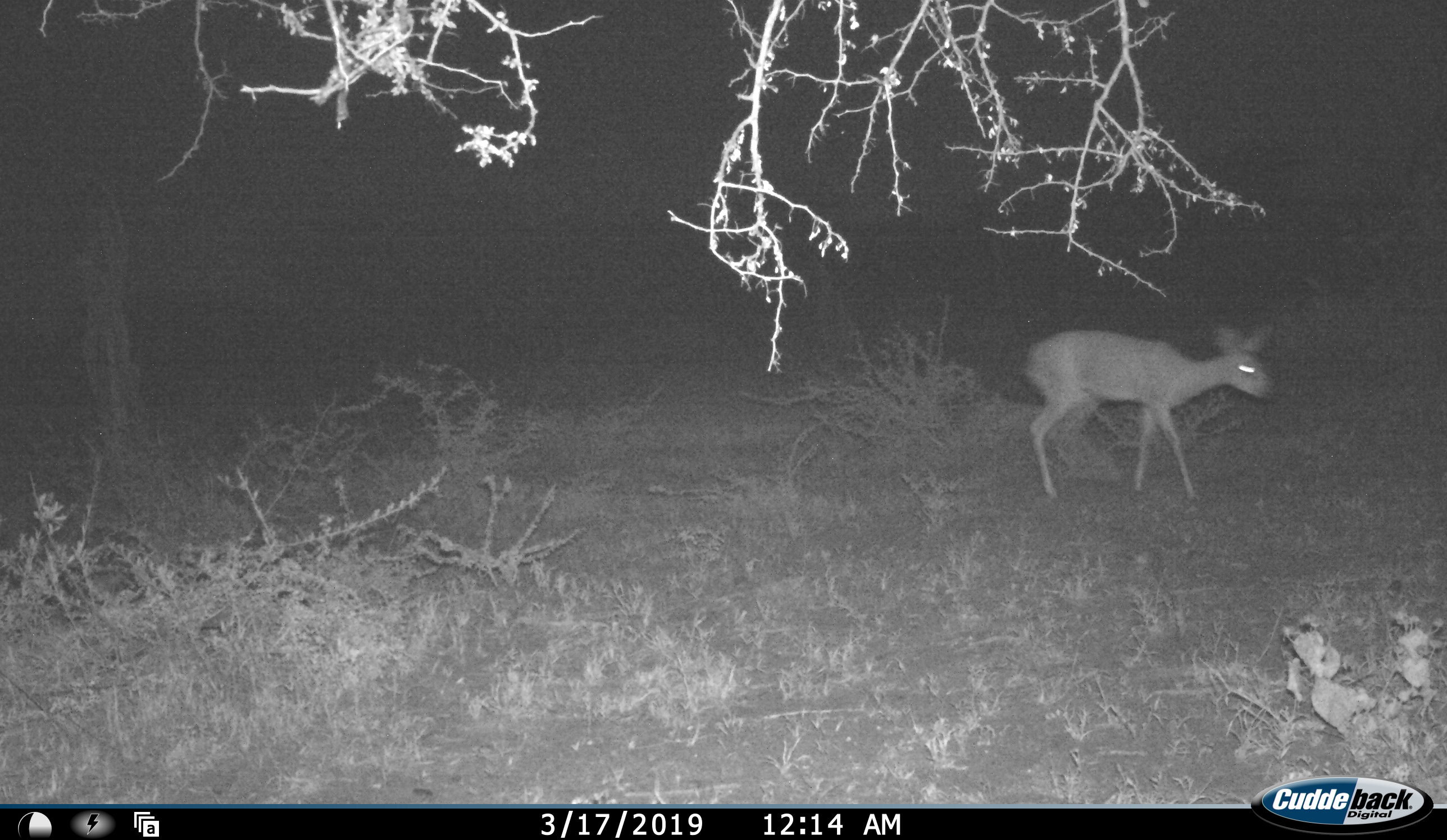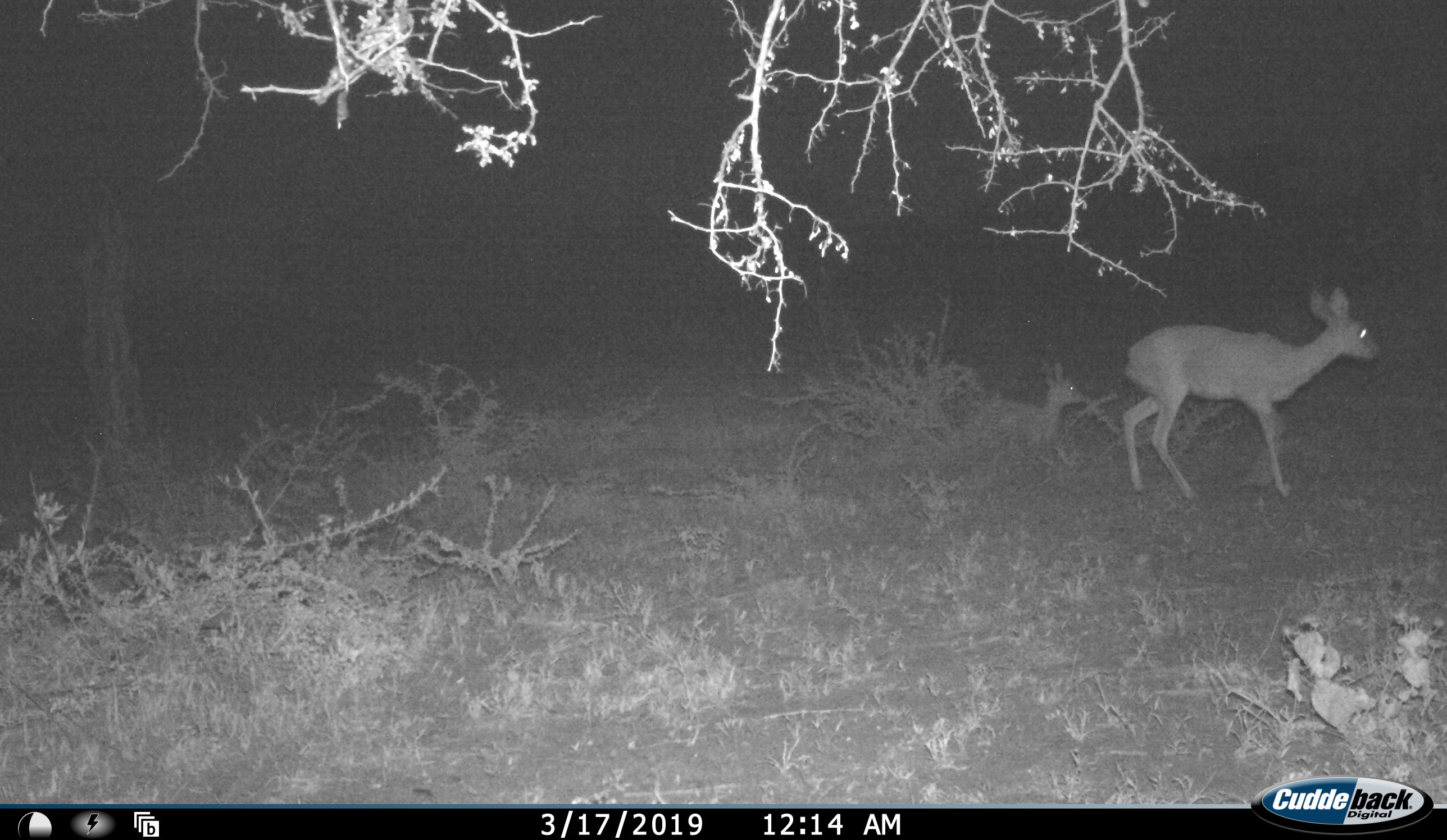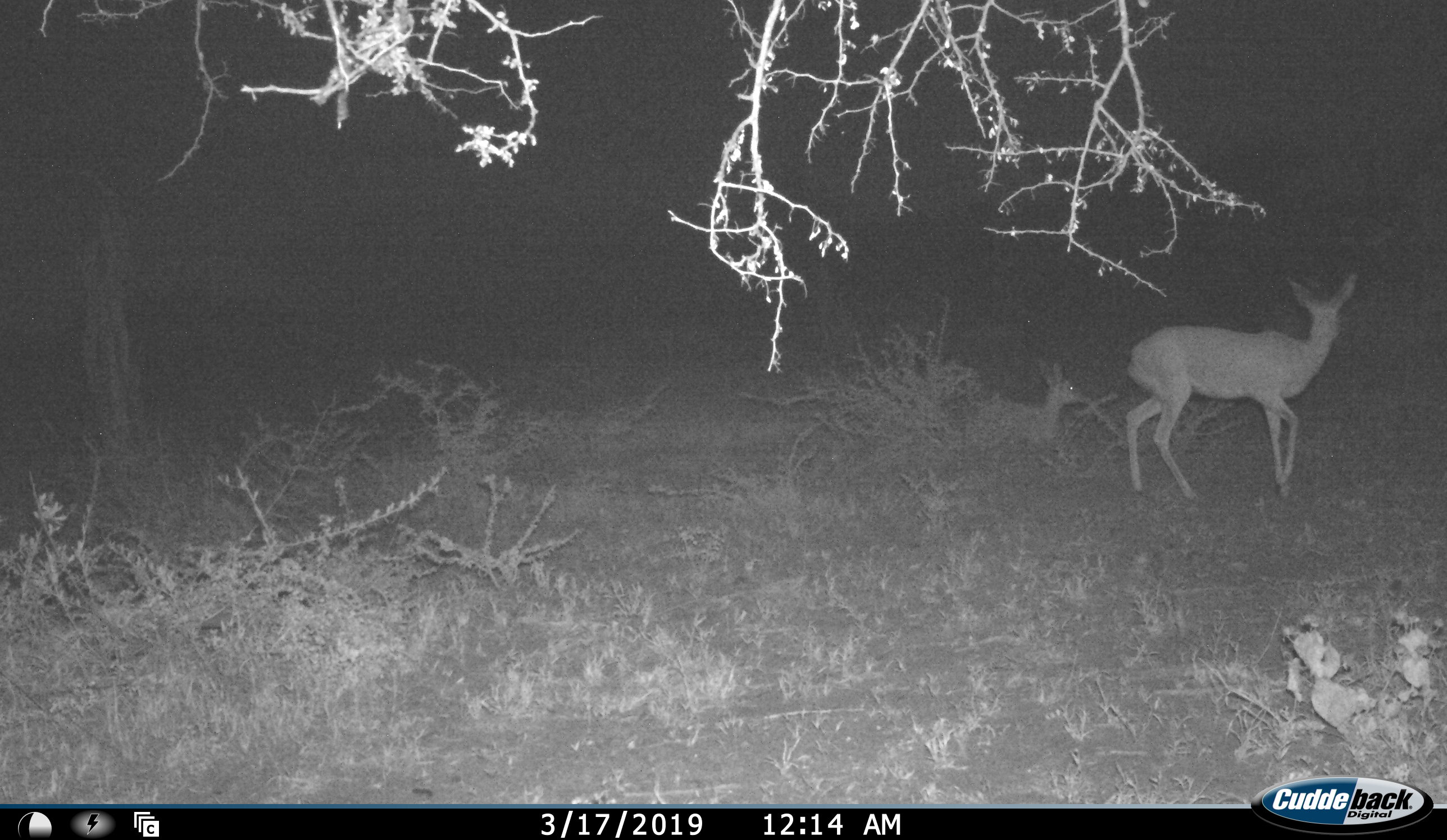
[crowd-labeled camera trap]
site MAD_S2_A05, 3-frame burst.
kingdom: Animalia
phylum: Chordata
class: Mammalia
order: Artiodactyla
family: Bovidae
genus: Aepyceros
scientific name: Aepyceros melampus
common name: impala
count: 2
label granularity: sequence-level